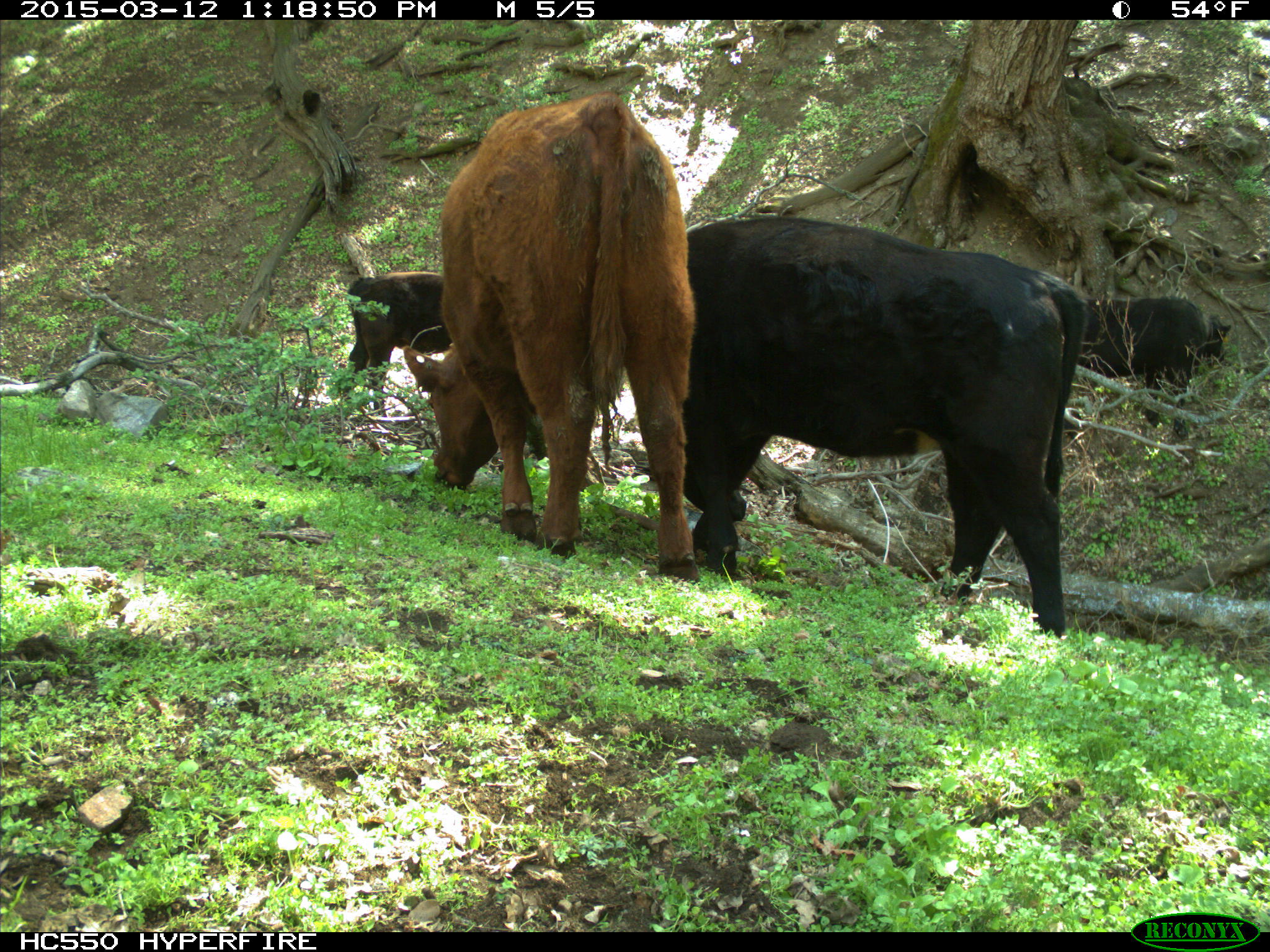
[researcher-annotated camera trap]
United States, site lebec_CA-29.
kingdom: Animalia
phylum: Chordata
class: Mammalia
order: Artiodactyla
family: Bovidae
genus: Bos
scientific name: Bos taurus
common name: domestic cow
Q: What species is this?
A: Bos taurus (domestic cow).